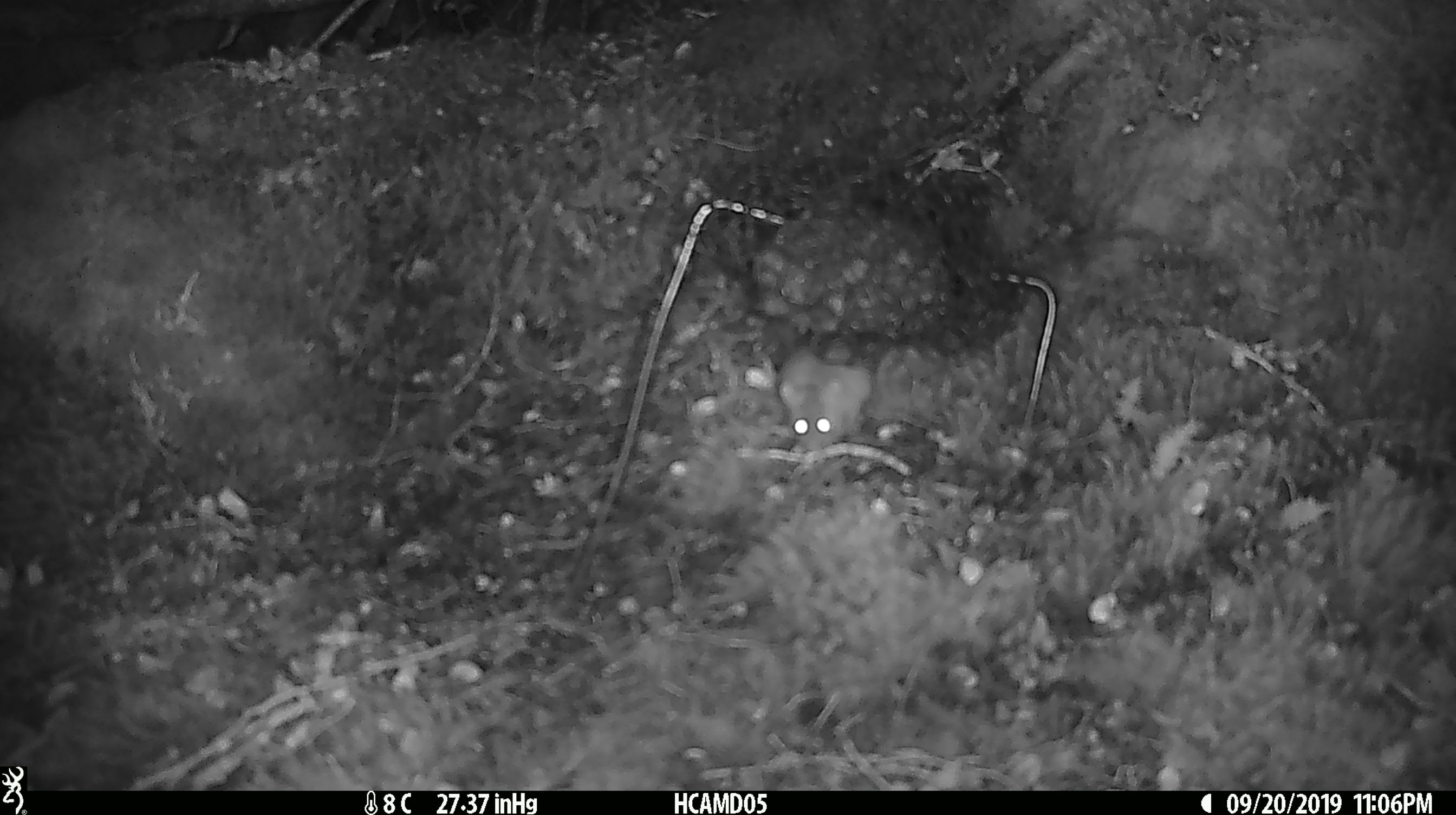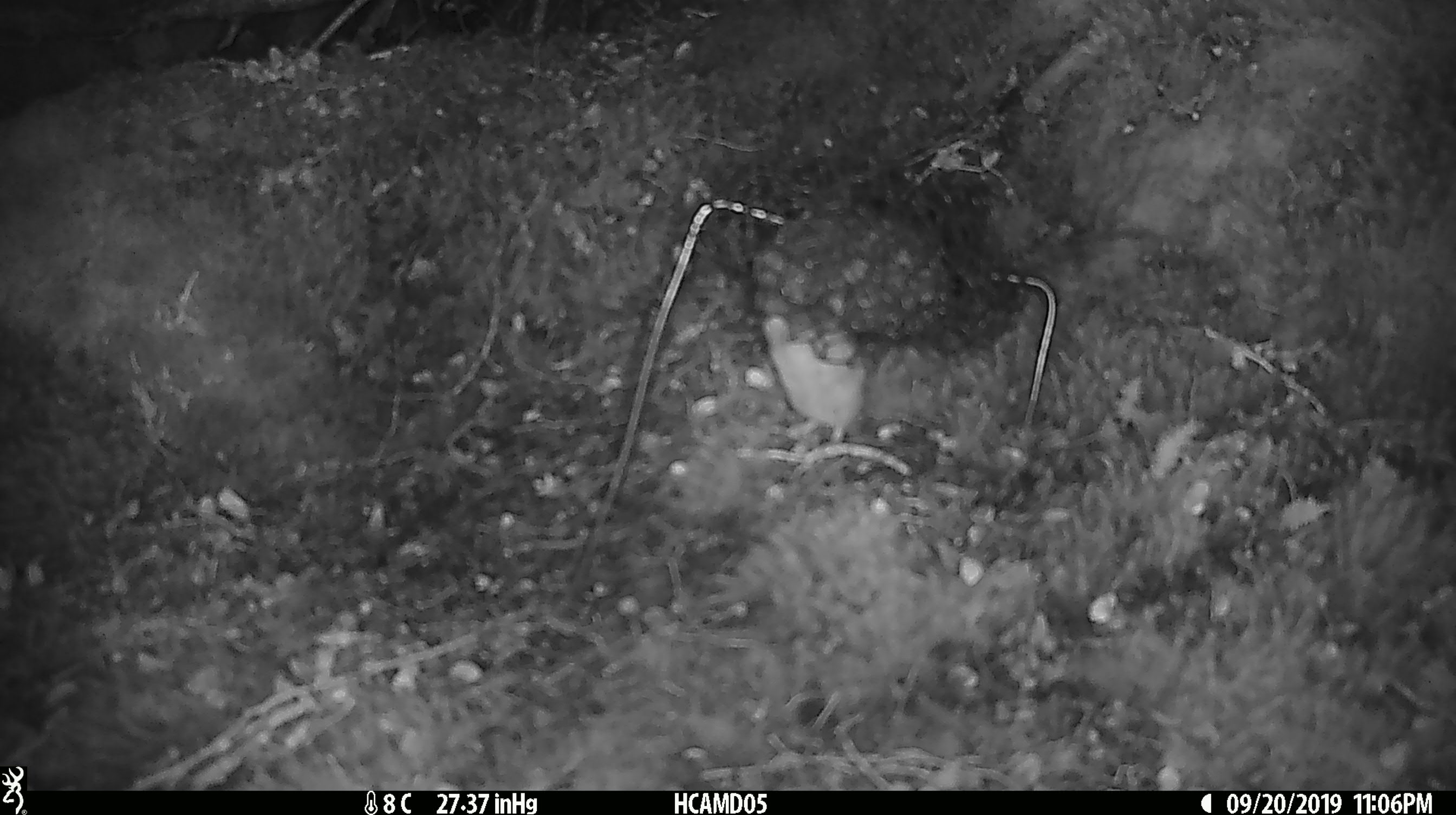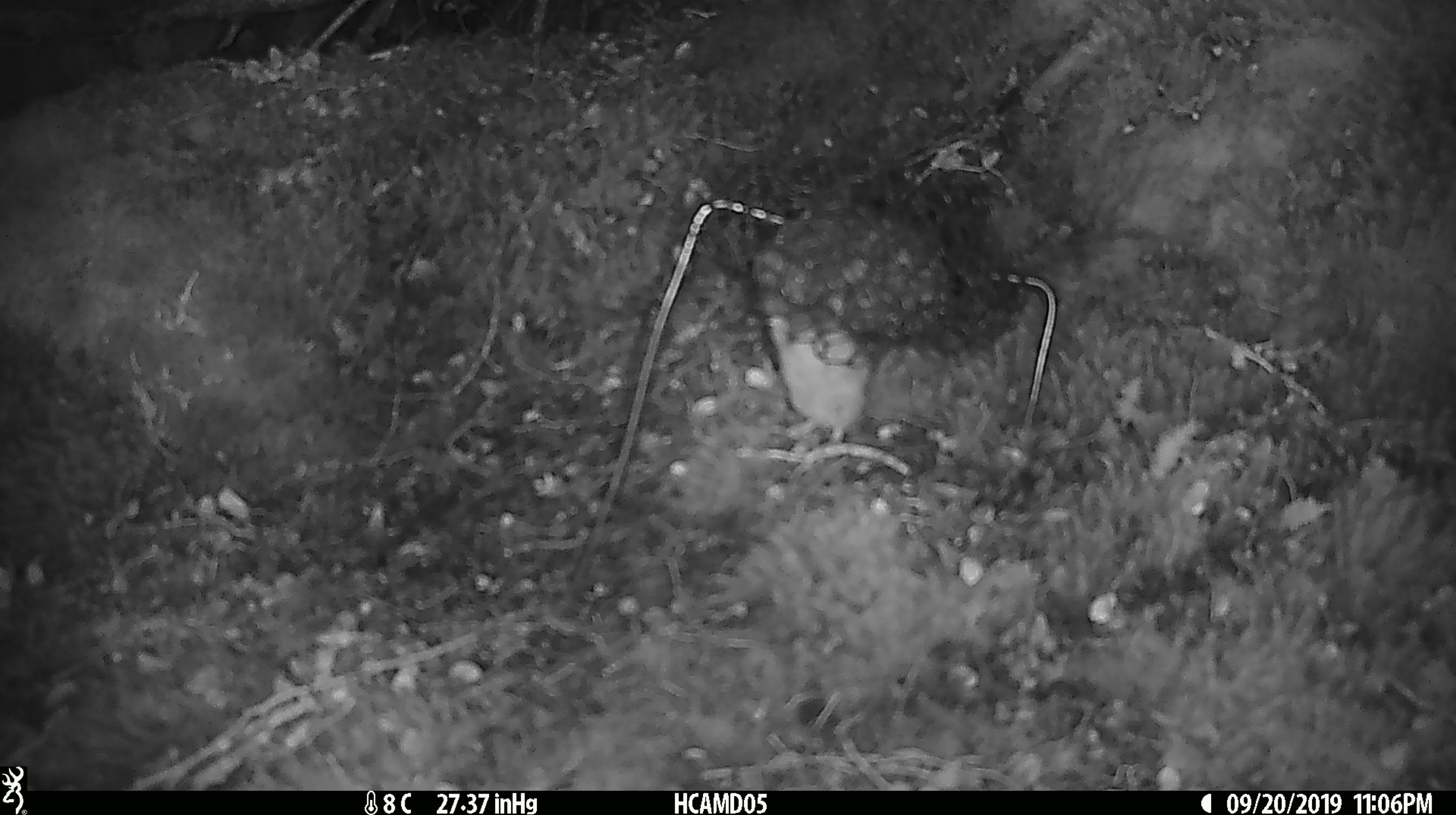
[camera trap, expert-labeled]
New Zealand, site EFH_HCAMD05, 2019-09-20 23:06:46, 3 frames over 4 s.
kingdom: Animalia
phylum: Chordata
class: Mammalia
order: Rodentia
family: Muridae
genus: Mus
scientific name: Mus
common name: mouse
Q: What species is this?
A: Mouse (Mus).